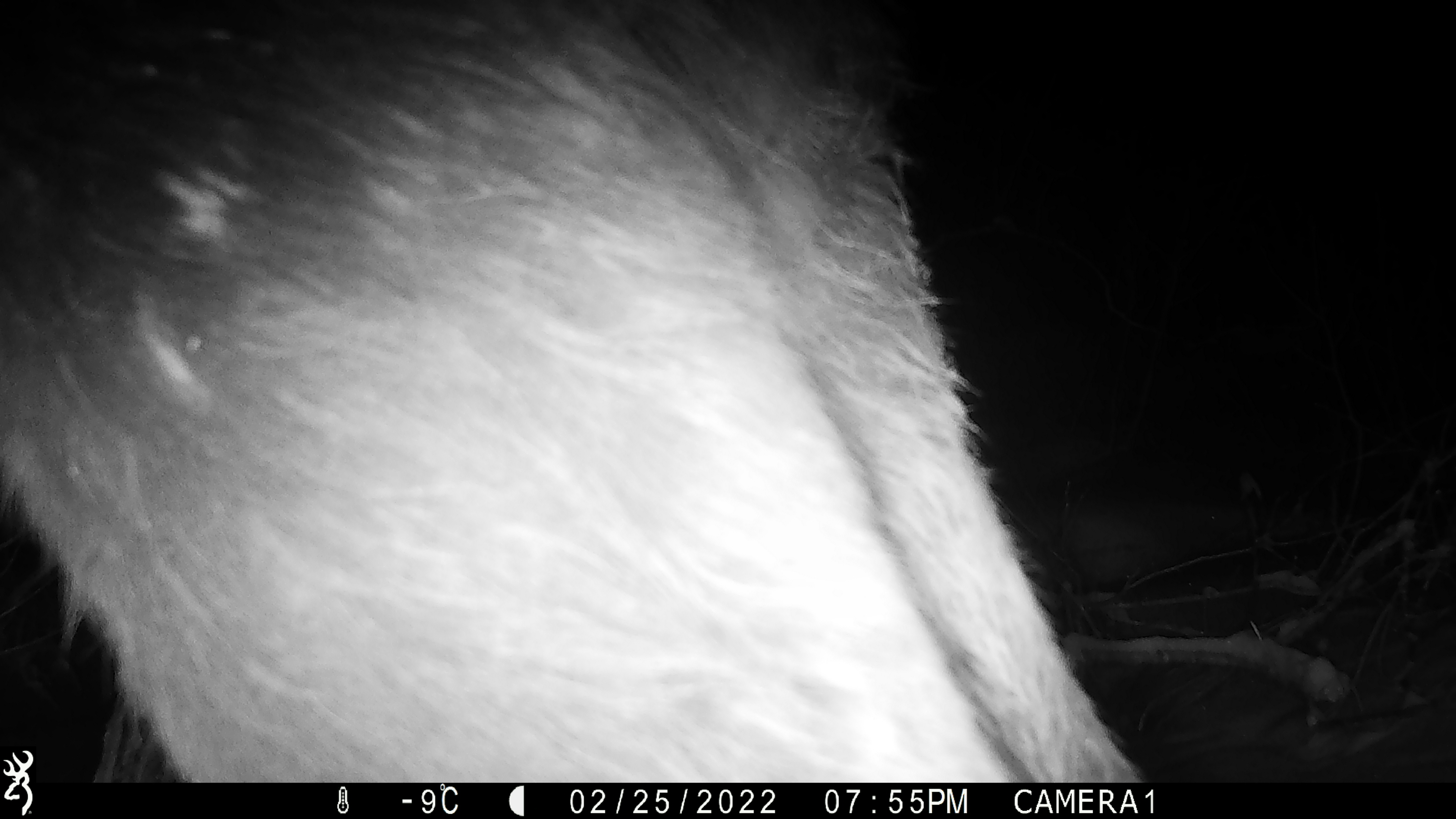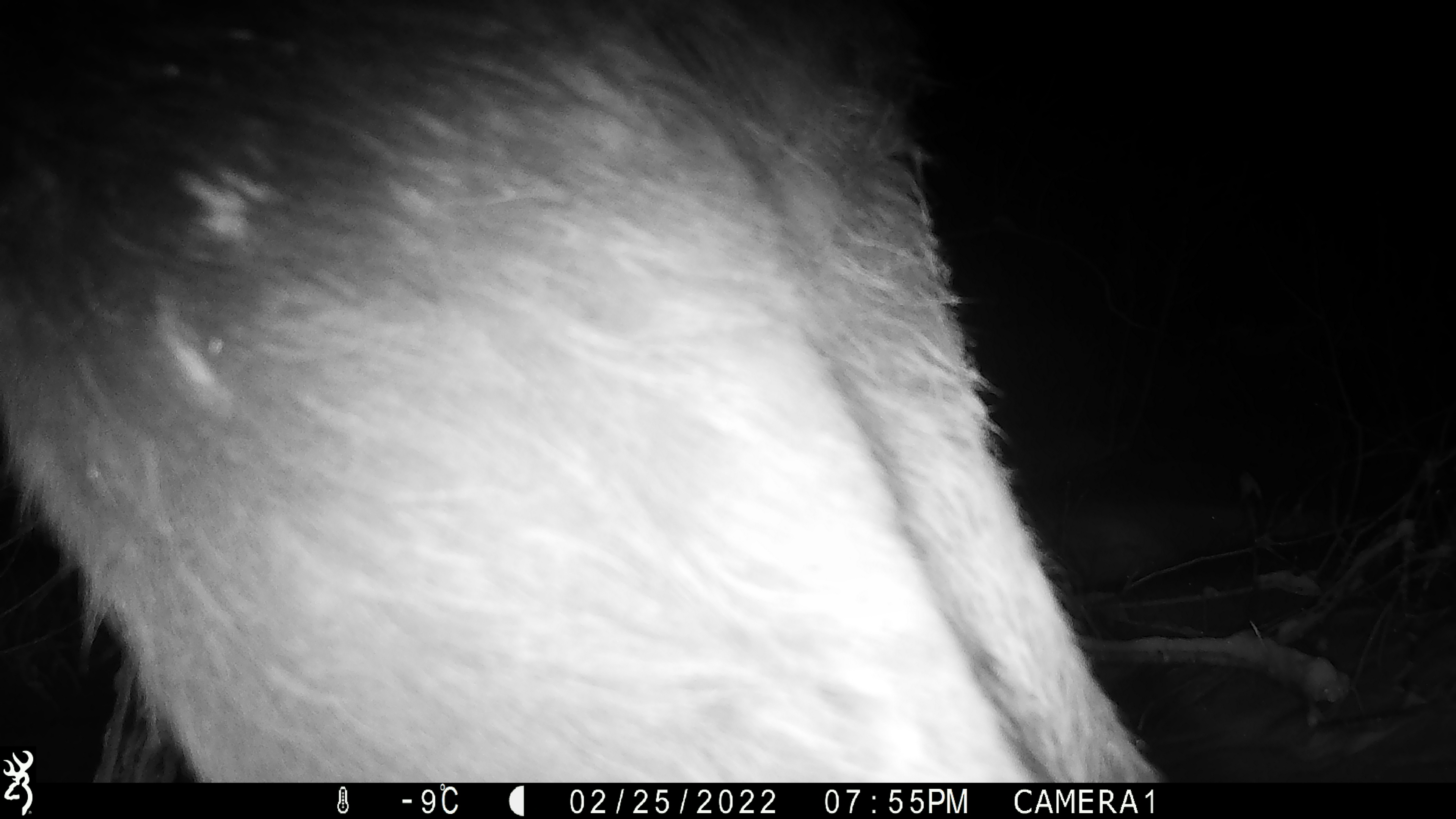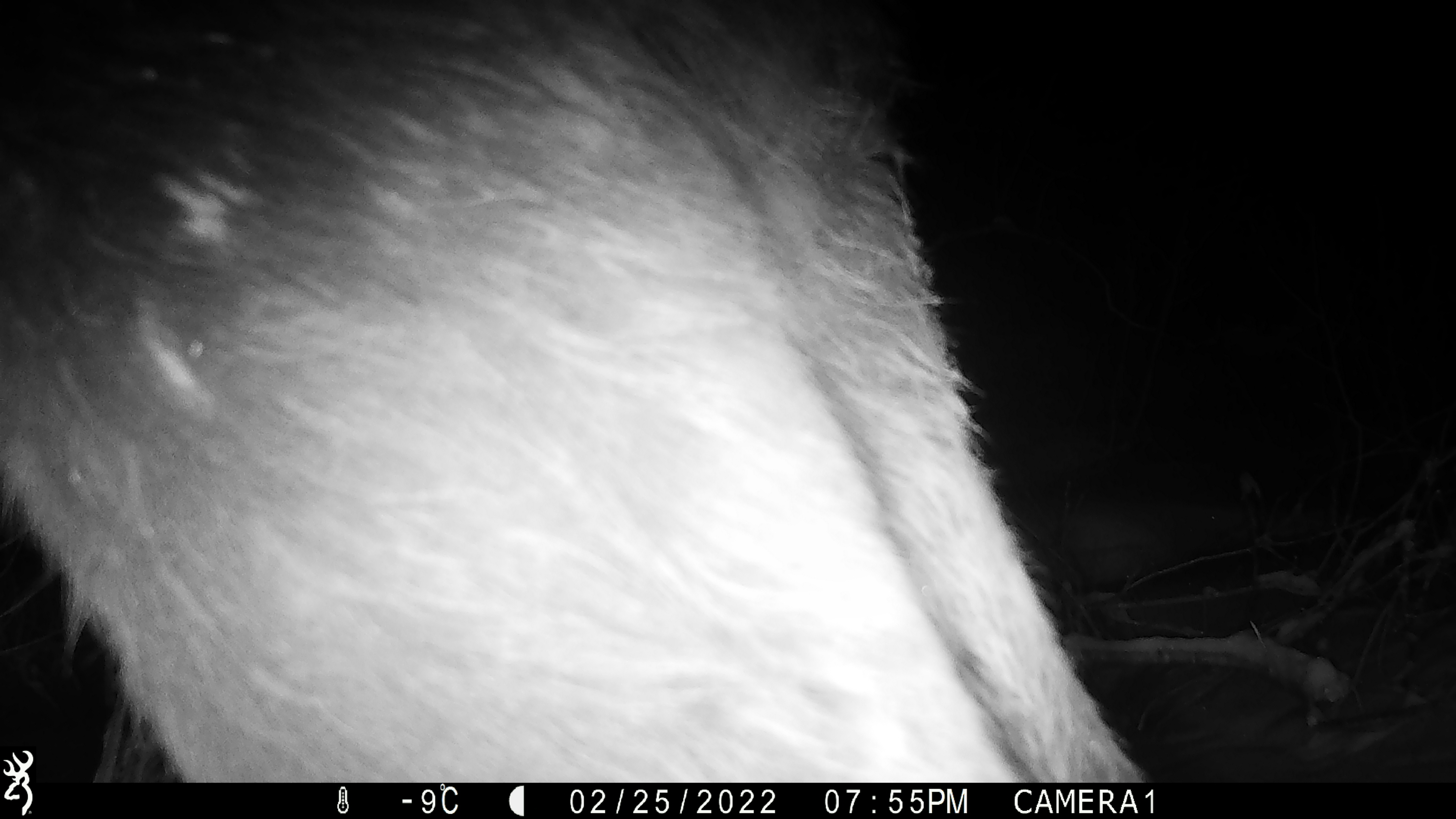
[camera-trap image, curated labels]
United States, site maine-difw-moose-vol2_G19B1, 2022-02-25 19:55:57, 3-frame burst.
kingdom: Animalia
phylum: Chordata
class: Mammalia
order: Artiodactyla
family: Cervidae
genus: Alces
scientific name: Alces alces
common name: moose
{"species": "moose (Alces alces)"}